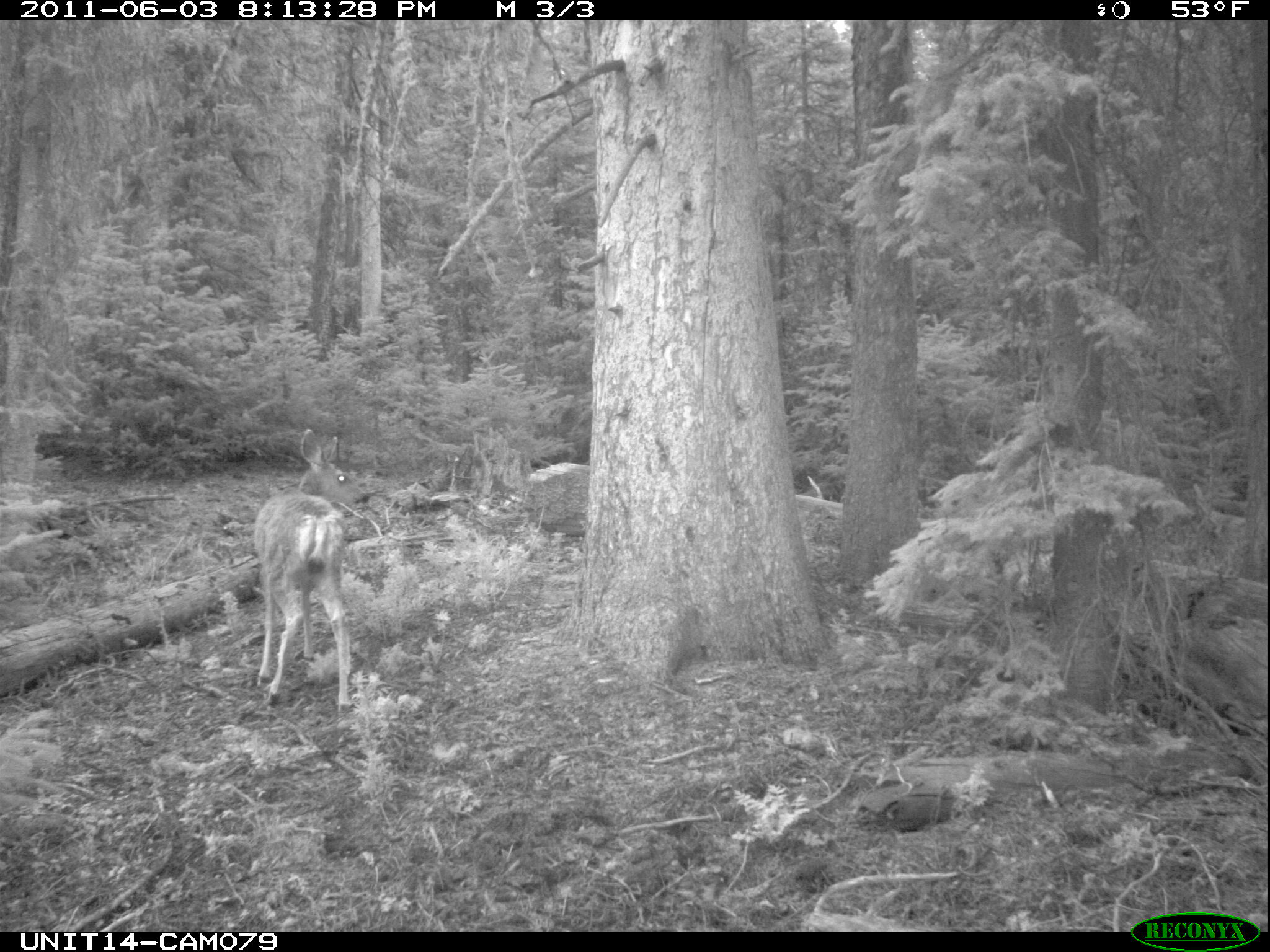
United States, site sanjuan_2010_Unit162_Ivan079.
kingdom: Animalia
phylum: Chordata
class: Mammalia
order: Artiodactyla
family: Cervidae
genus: Odocoileus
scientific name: Odocoileus hemionus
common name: mule deer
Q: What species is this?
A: Odocoileus hemionus (mule deer).